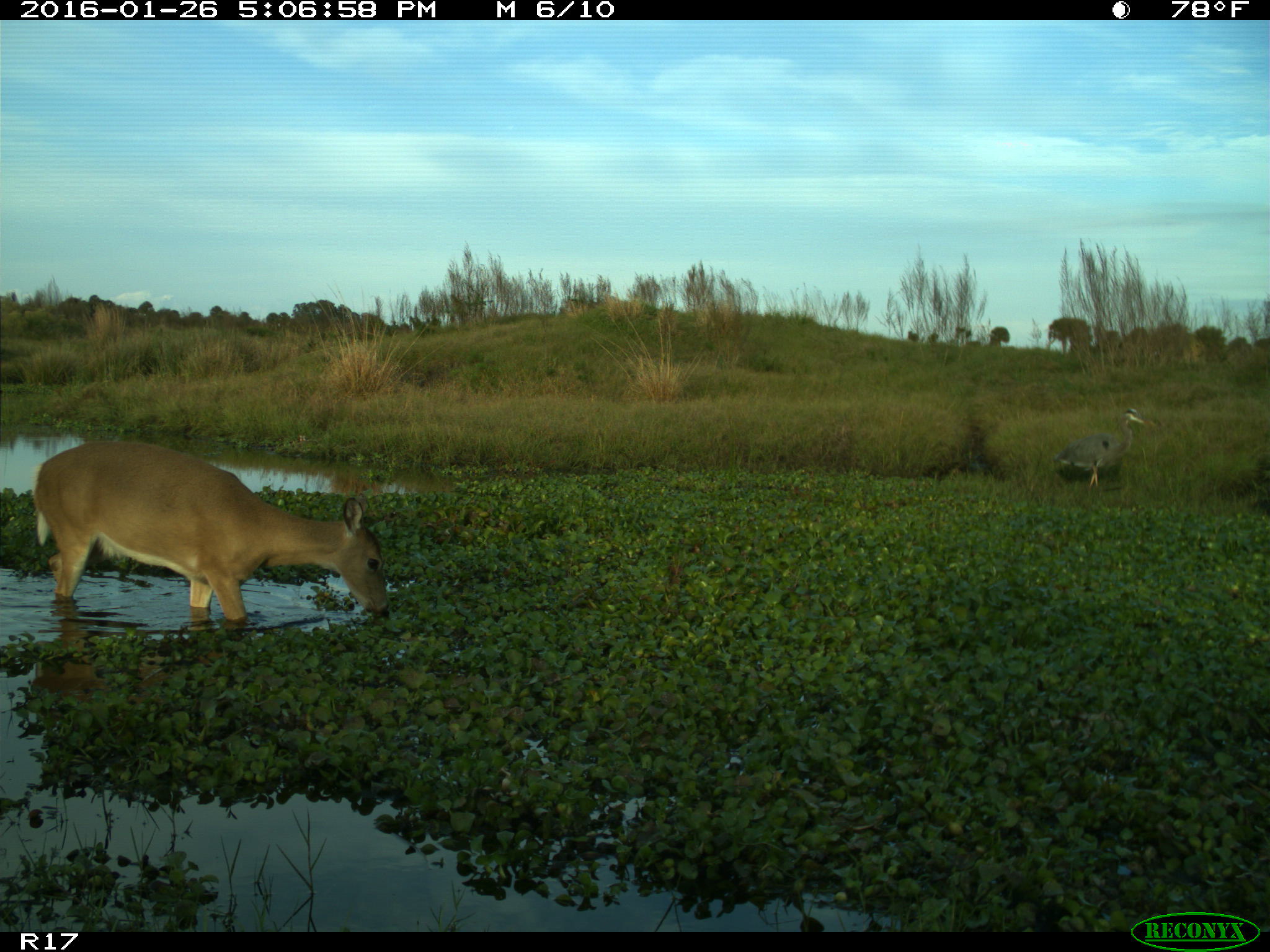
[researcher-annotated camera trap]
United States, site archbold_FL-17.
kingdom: Animalia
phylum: Chordata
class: Mammalia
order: Artiodactyla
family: Cervidae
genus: Odocoileus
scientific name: Odocoileus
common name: deer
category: unidentified deer